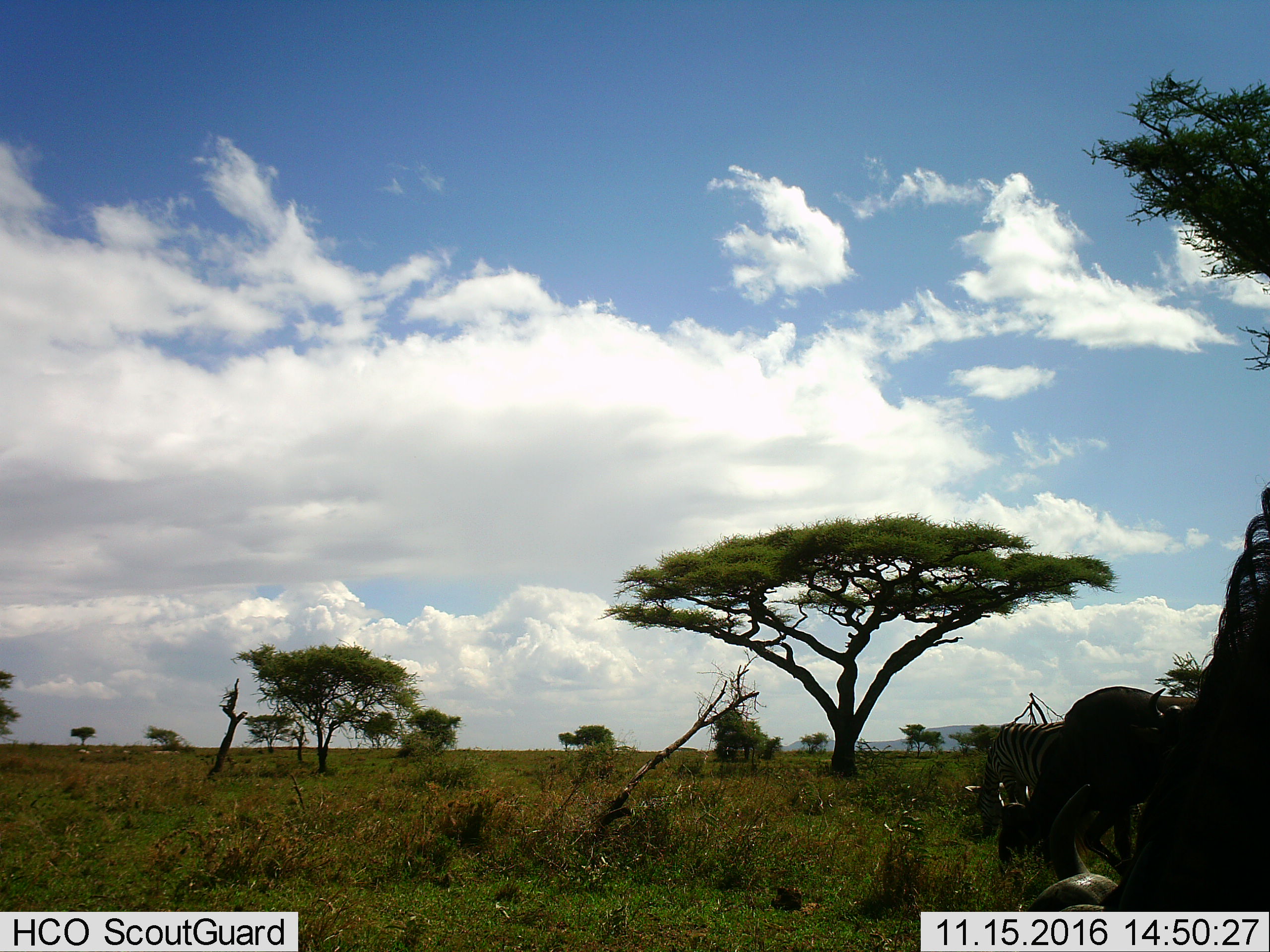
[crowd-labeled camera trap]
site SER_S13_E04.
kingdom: Animalia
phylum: Chordata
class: Mammalia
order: Perissodactyla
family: Equidae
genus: Equus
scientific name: Equus quagga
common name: plains zebra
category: zebraplains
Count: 1.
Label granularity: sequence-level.